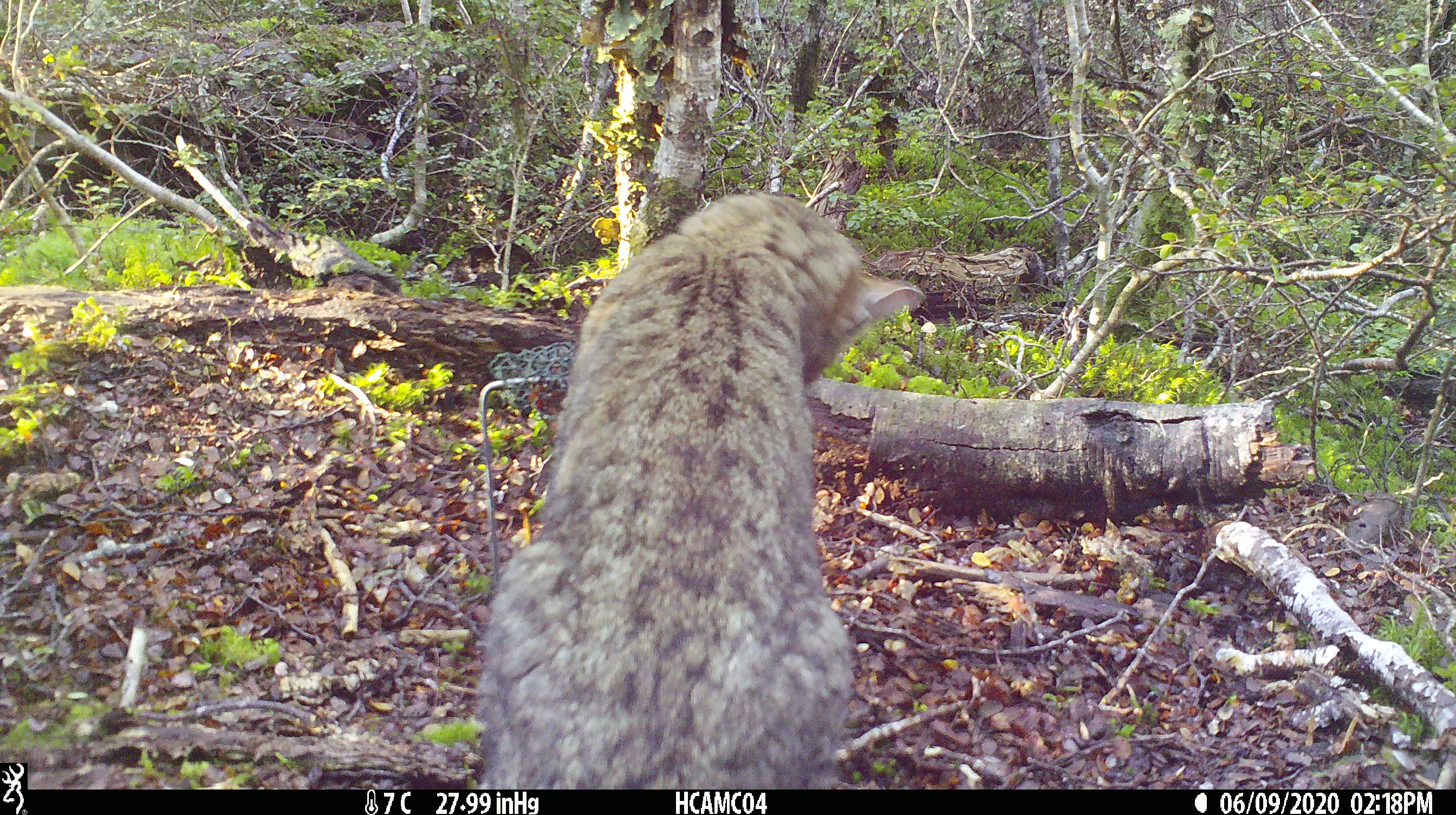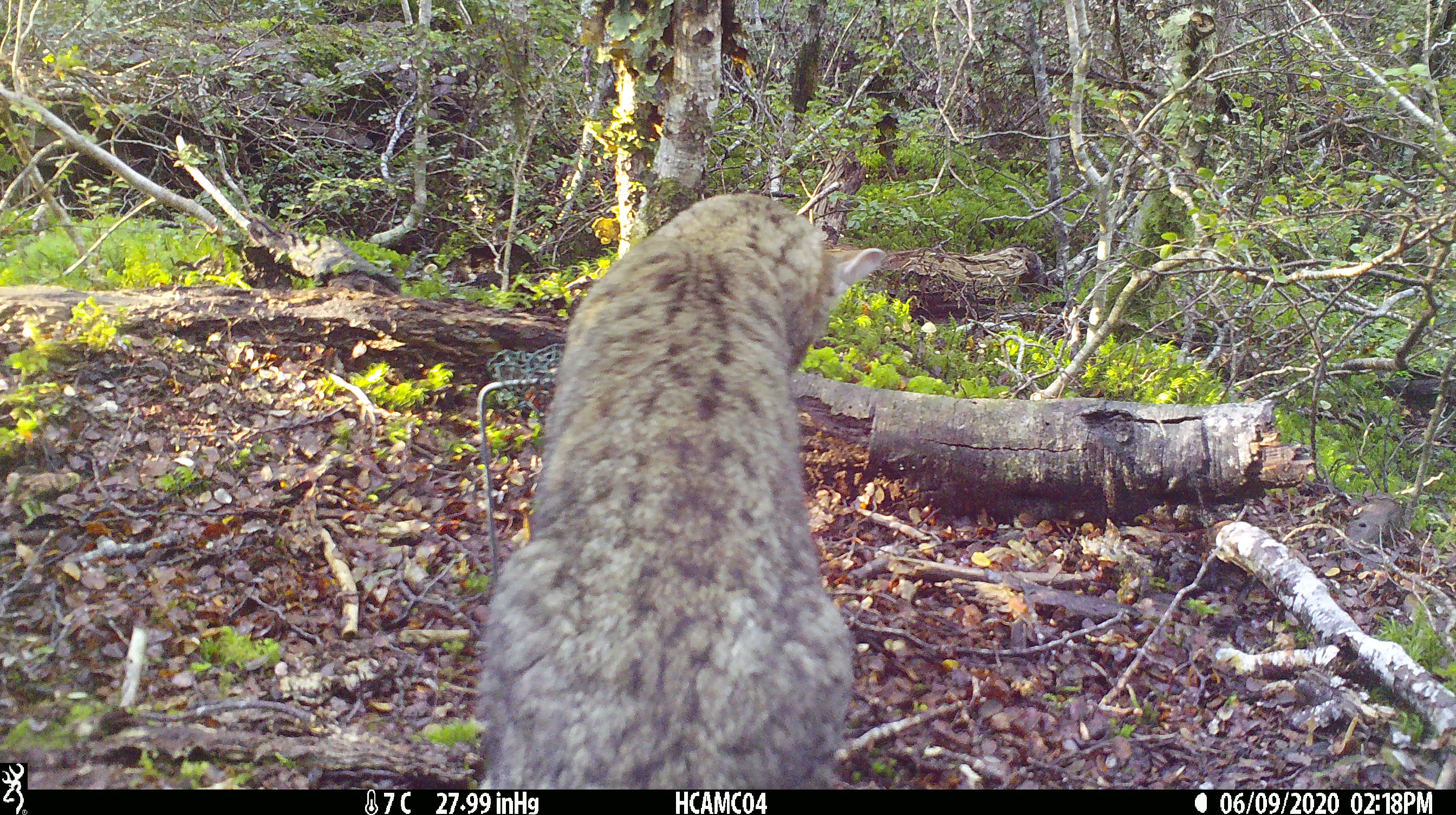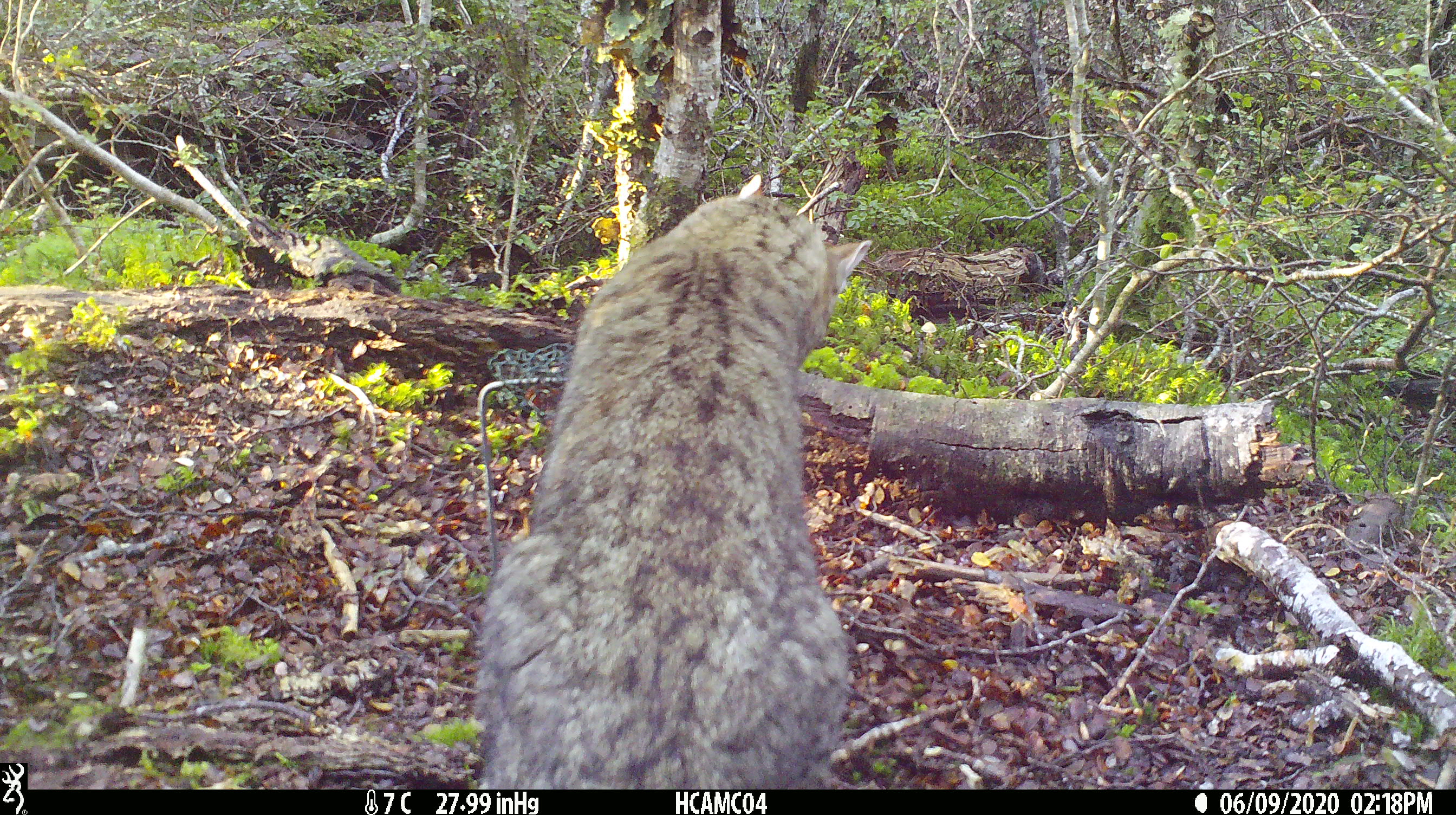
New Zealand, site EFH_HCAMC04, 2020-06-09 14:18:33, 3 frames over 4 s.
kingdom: Animalia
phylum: Chordata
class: Mammalia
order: Carnivora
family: Felidae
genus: Felis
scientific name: Felis catus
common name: domestic cat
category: cat